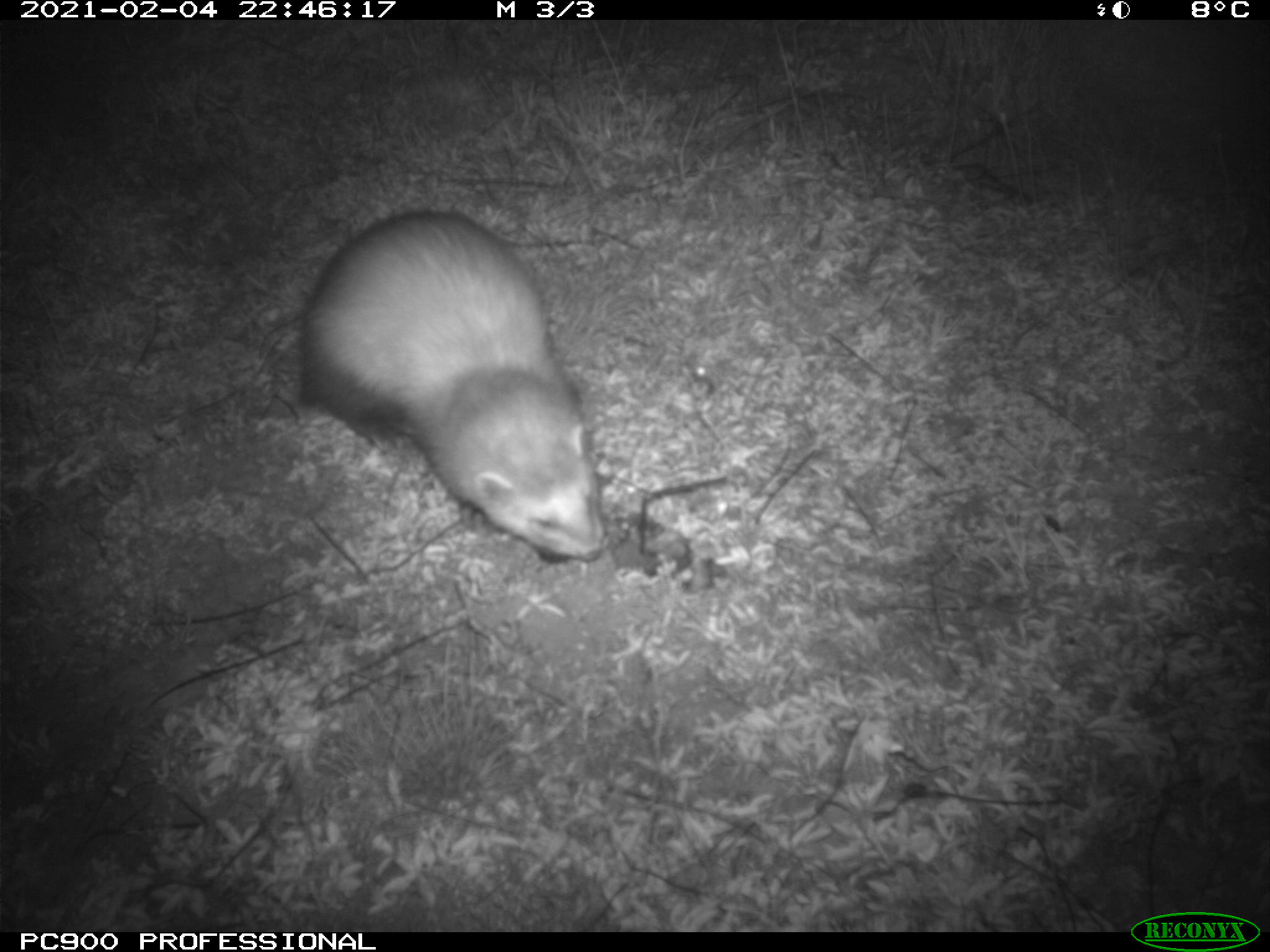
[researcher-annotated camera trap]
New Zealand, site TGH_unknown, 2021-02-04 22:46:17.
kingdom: Animalia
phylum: Chordata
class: Mammalia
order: Carnivora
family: Mustelidae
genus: Mustela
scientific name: Mustela furo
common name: ferret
Ferret (Mustela furo).